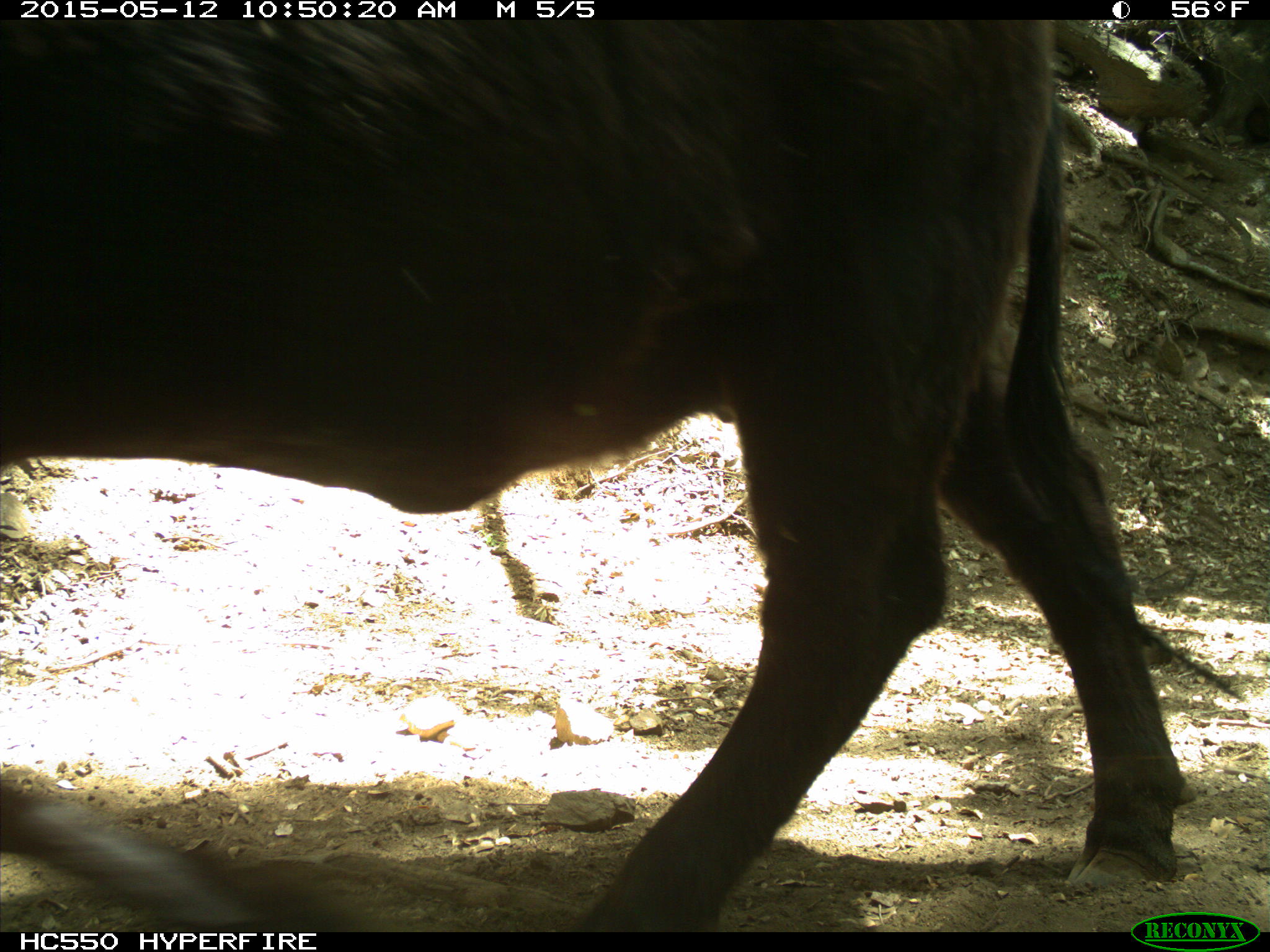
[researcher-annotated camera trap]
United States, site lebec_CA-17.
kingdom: Animalia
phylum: Chordata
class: Mammalia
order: Artiodactyla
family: Bovidae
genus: Bos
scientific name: Bos taurus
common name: domestic cow